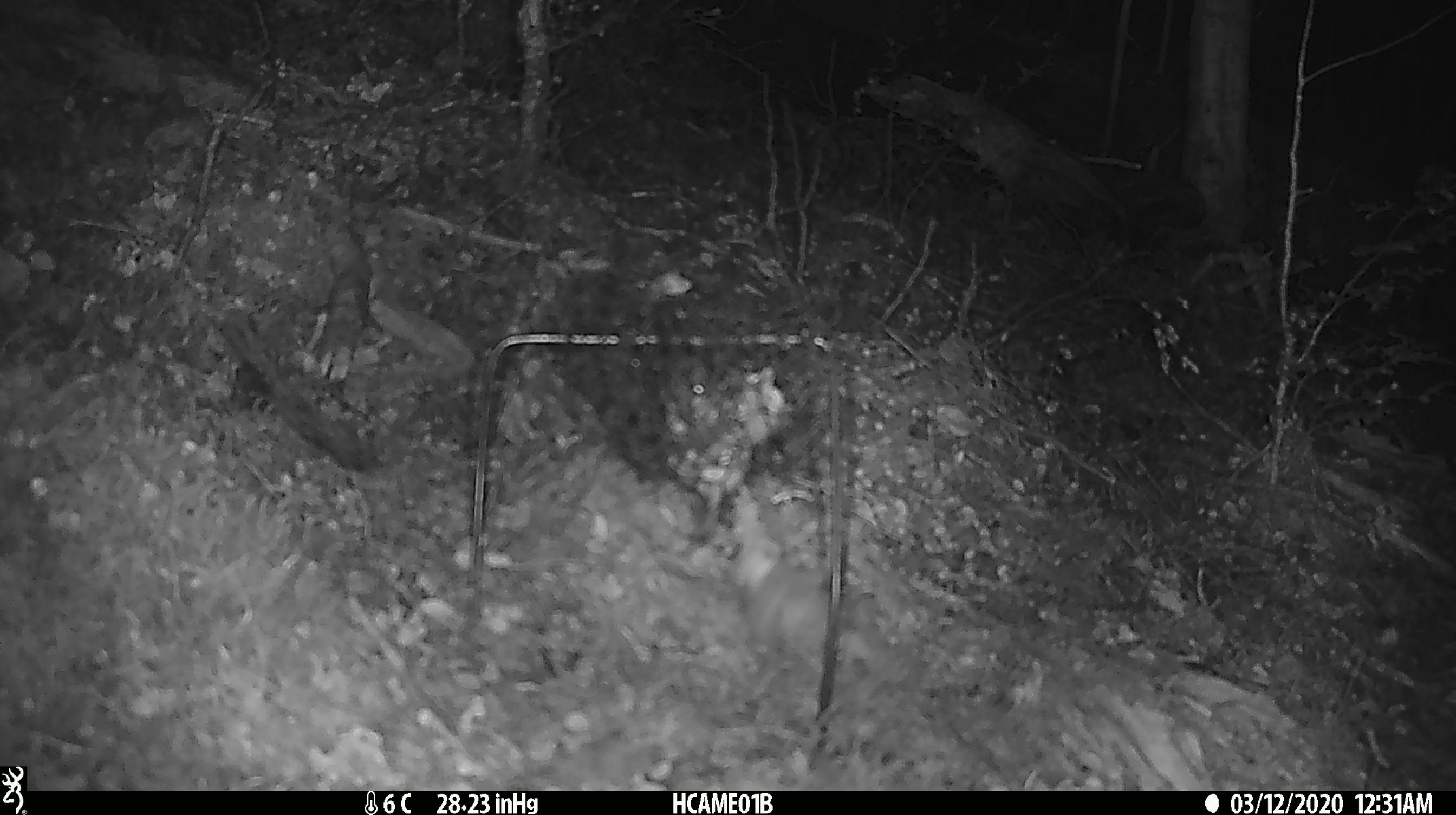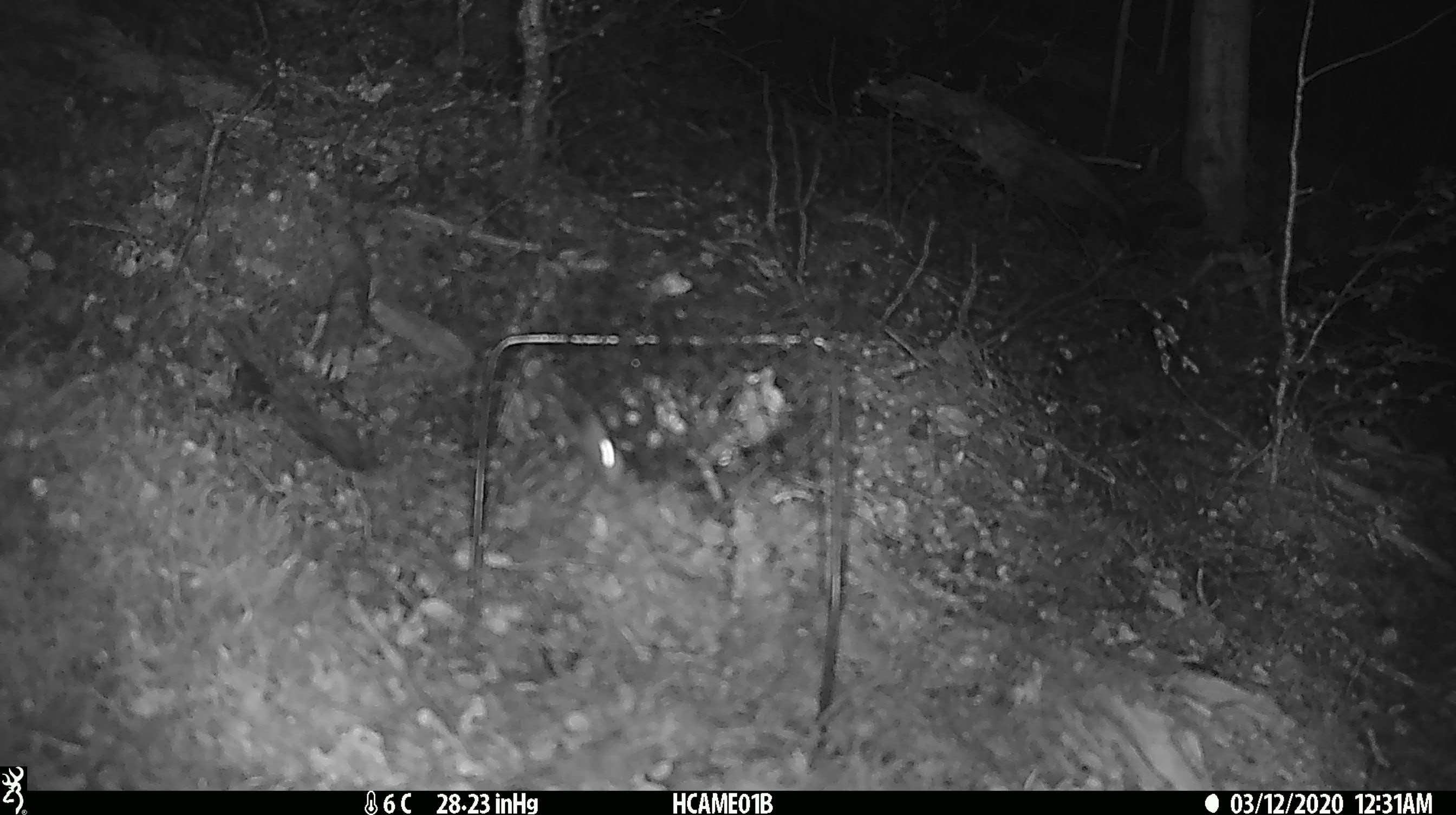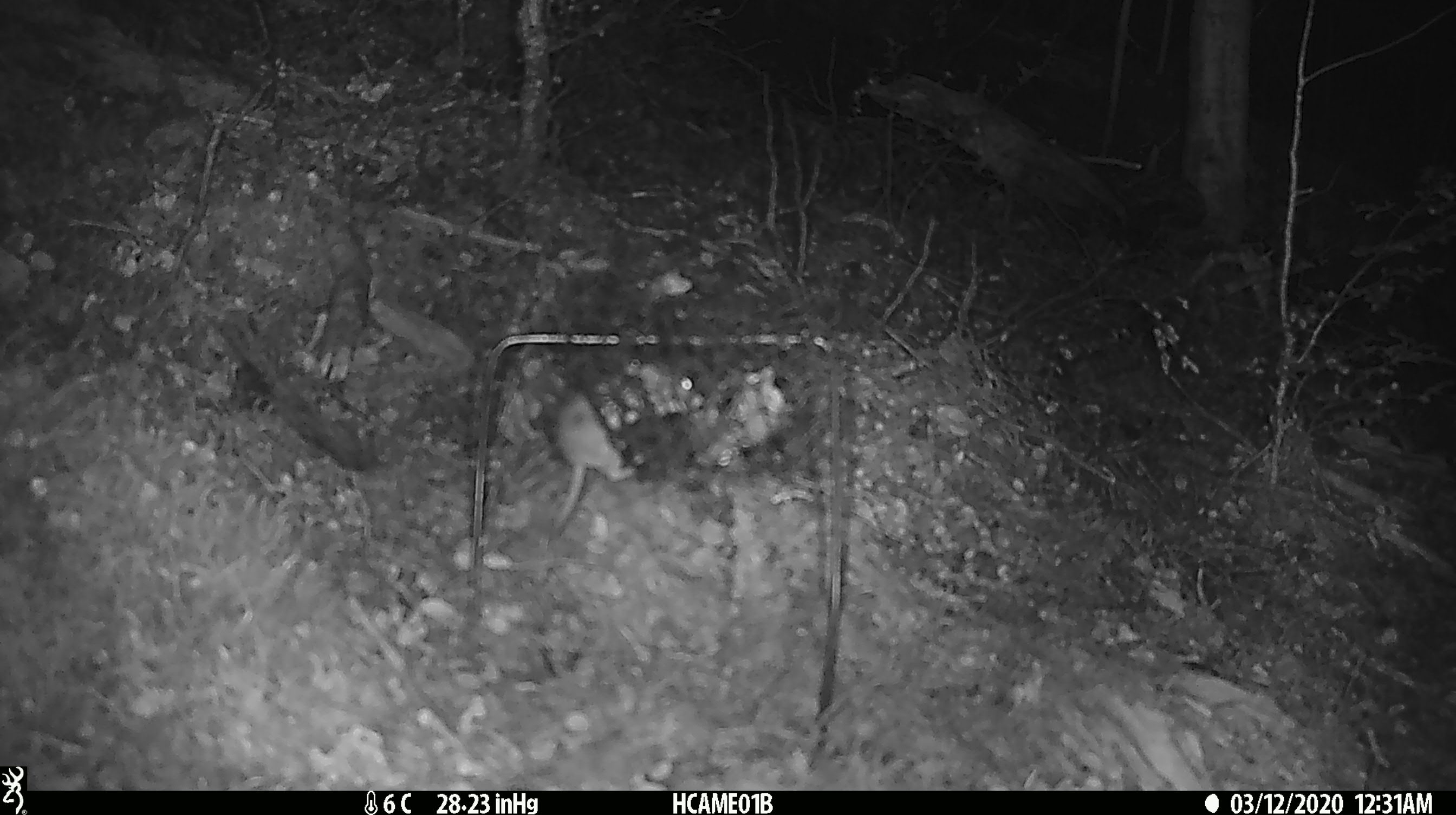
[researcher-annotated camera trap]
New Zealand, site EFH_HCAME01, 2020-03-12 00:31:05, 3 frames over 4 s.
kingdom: Animalia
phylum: Chordata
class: Mammalia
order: Rodentia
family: Muridae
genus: Mus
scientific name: Mus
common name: mouse